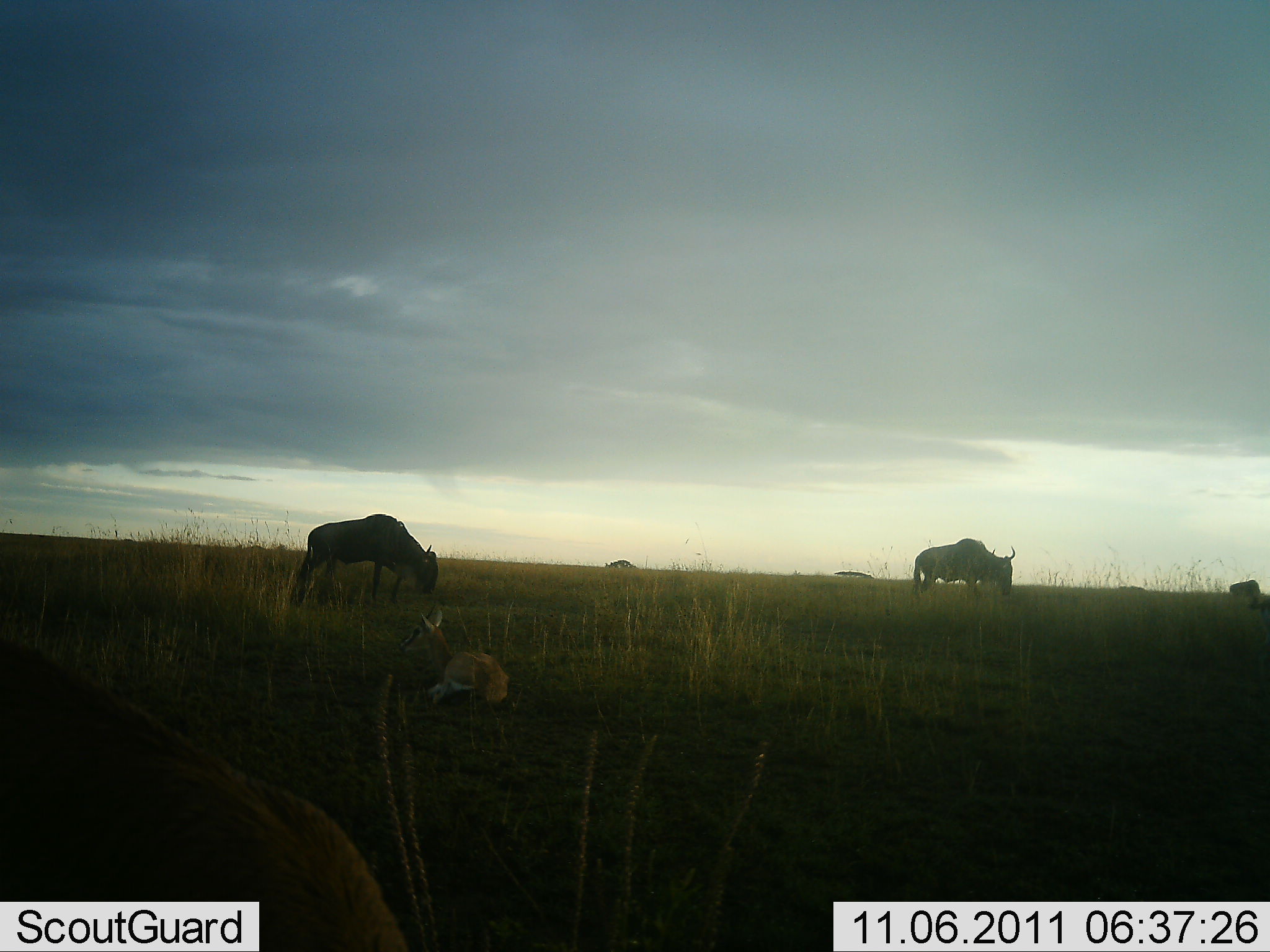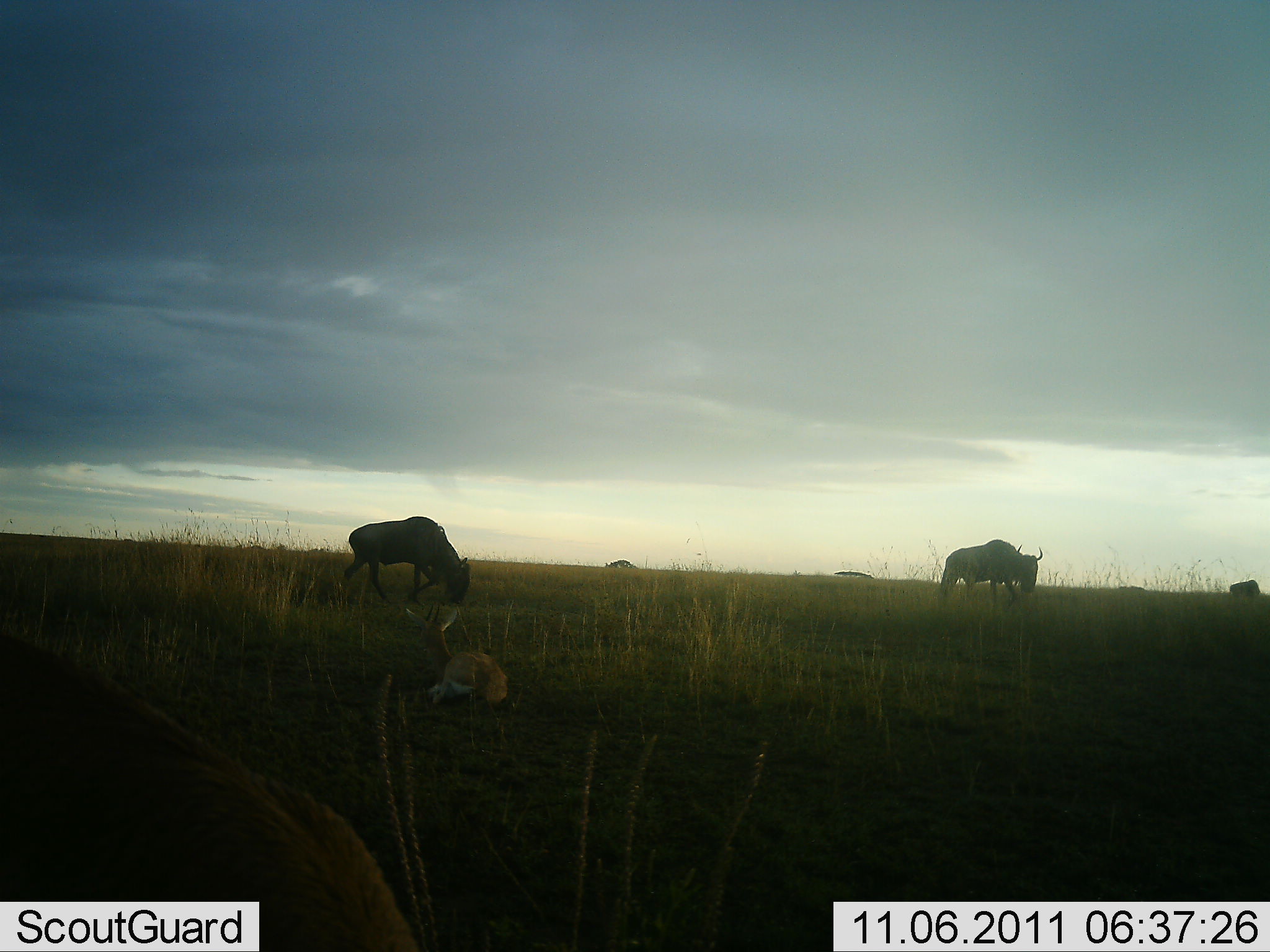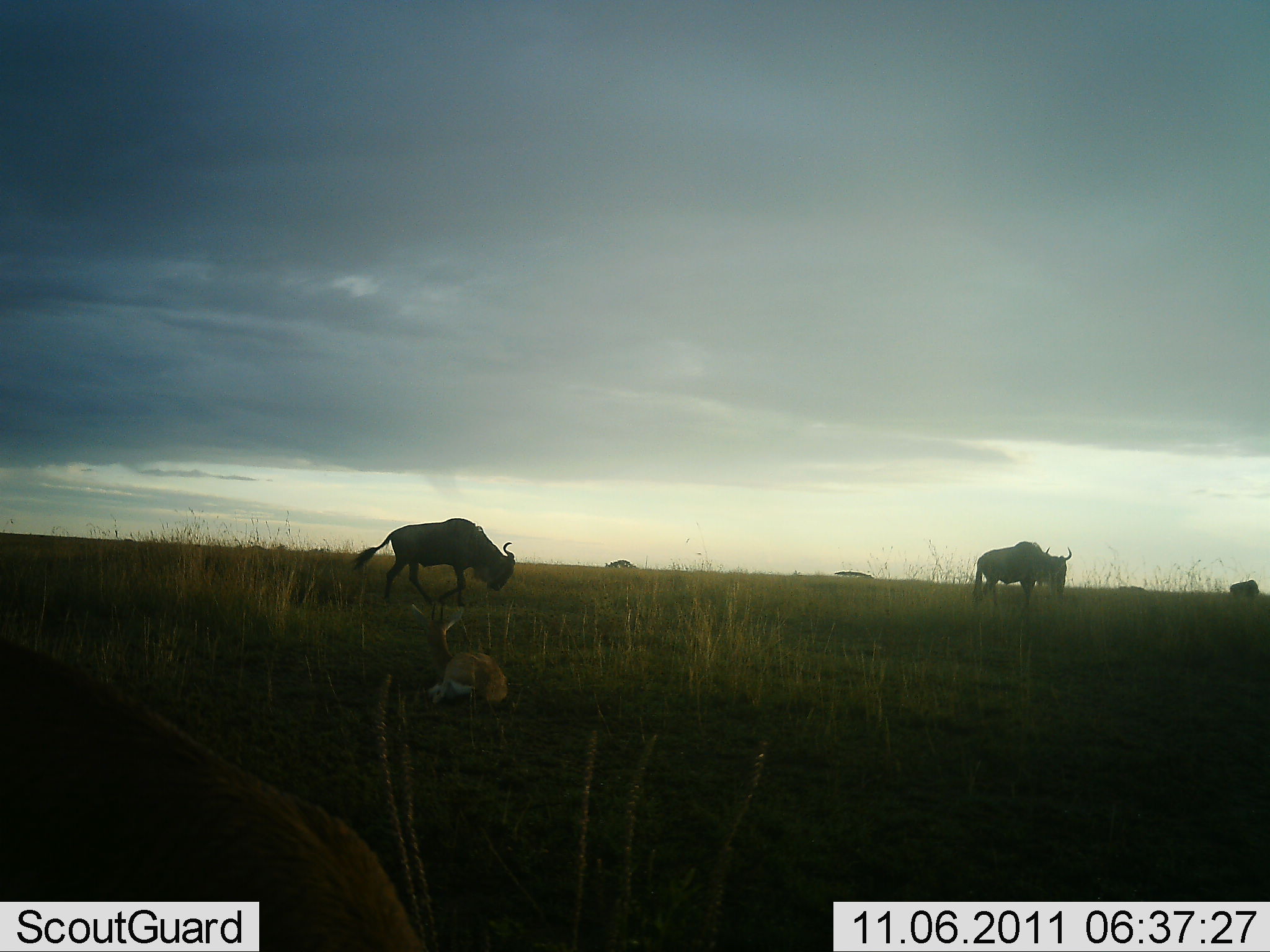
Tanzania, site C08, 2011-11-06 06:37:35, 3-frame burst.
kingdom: Animalia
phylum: Chordata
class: Mammalia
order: Artiodactyla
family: Bovidae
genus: Eudorcas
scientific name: Eudorcas thomsonii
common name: thomson's gazelle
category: gazellethomsons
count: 2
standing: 0%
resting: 100%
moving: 0%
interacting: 0%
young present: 14%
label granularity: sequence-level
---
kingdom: Animalia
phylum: Chordata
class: Mammalia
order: Artiodactyla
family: Bovidae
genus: Connochaetes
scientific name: Connochaetes taurinus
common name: blue wildebeest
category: wildebeest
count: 3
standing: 0%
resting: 0%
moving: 94%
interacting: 0%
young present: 0%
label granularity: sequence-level